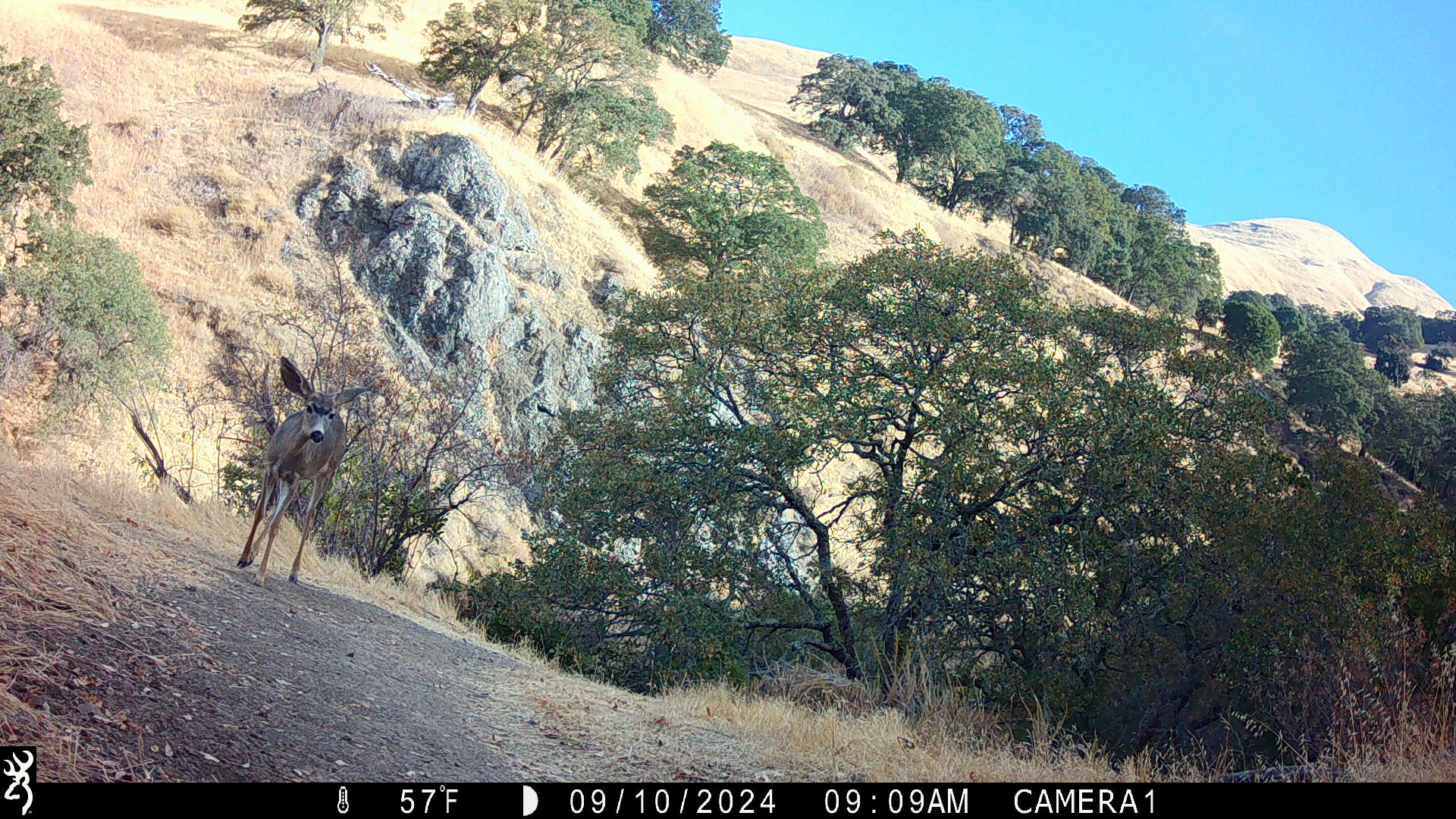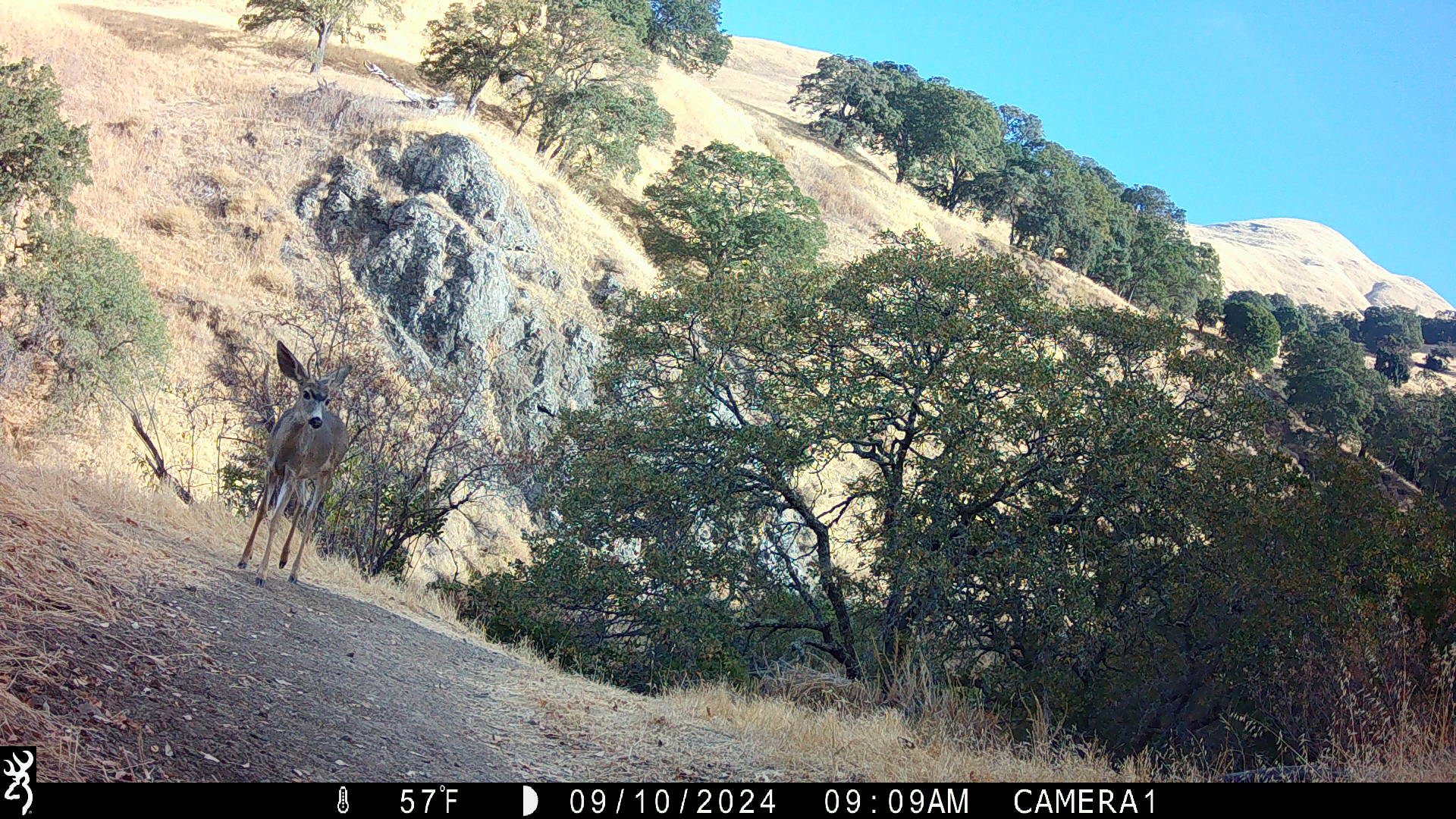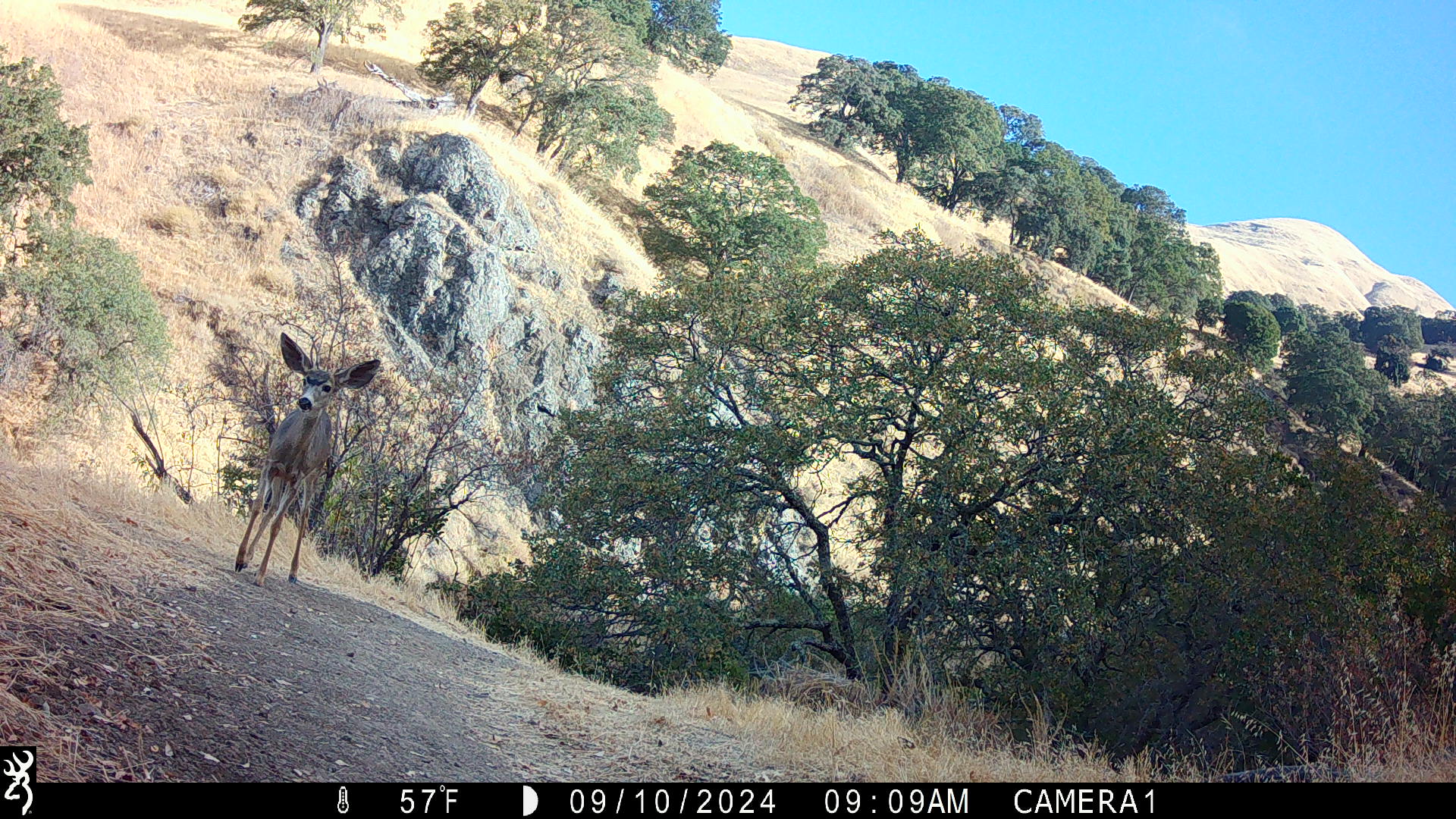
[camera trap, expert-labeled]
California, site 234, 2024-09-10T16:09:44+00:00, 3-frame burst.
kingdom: Animalia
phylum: Chordata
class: Mammalia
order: Artiodactyla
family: Cervidae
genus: Odocoileus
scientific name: Odocoileus hemionus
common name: mule deer